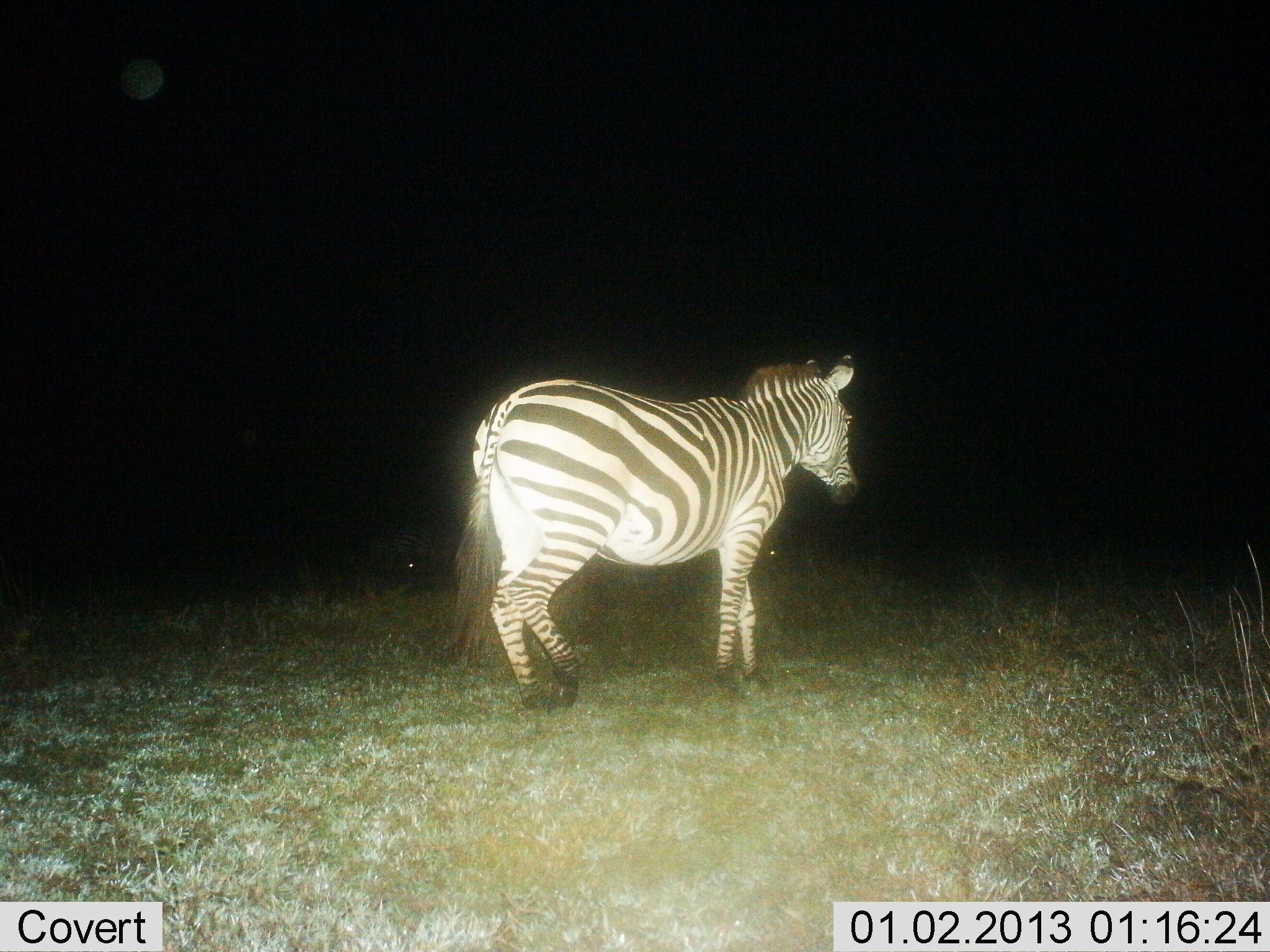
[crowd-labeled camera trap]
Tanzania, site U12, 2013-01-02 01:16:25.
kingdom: Animalia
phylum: Chordata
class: Mammalia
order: Perissodactyla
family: Equidae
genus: Equus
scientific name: Equus quagga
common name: plains zebra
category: zebra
Zebra (plains zebra) (Equus quagga), count 1. Behavior (volunteer vote fractions): standing 50%, resting 0%, moving 50%, interacting 0%. Young present (vote fraction): 0%. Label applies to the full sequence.